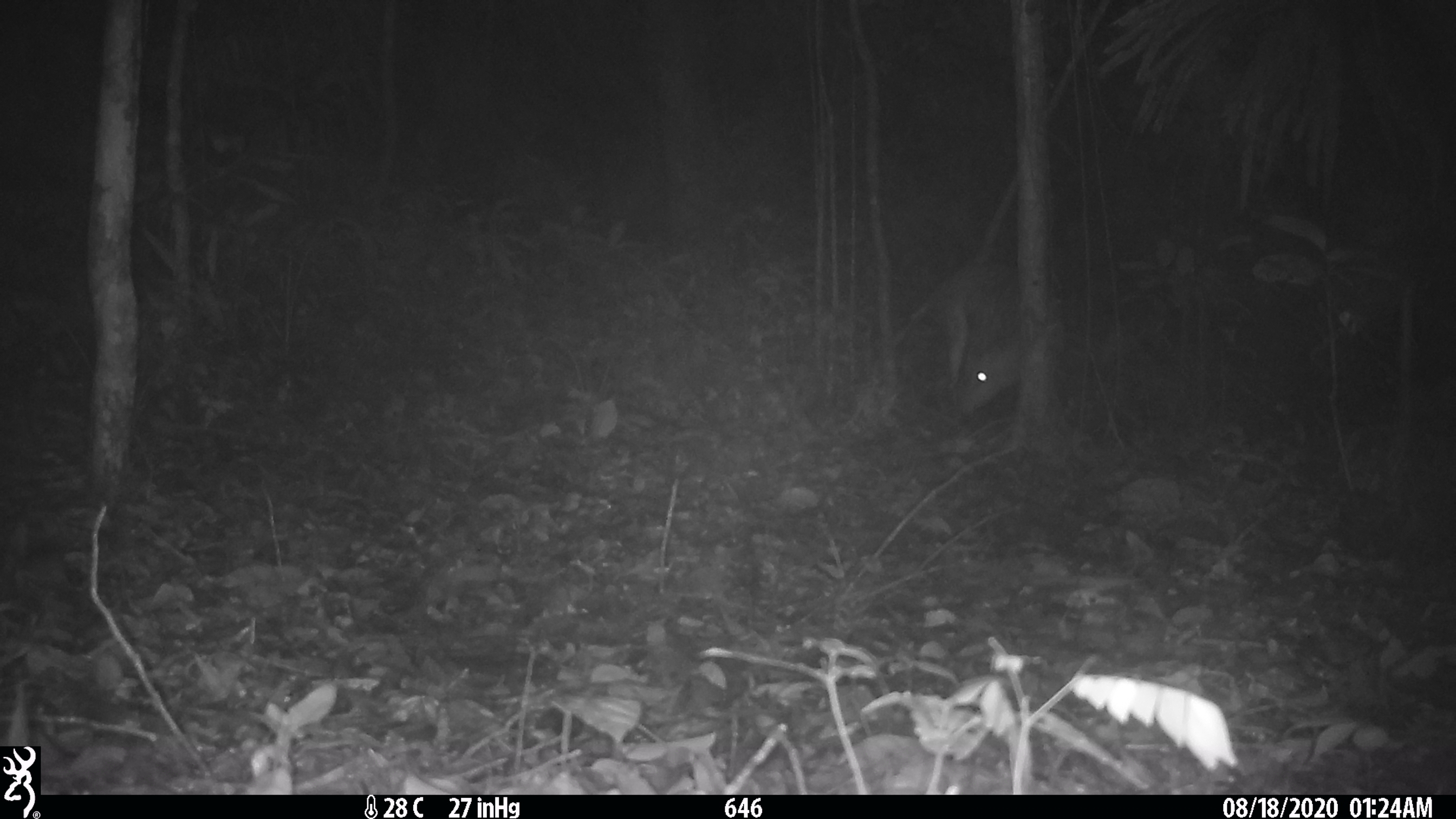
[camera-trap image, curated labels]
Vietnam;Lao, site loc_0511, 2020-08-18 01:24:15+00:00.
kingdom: Animalia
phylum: Chordata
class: Mammalia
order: Artiodactyla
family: Cervidae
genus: Muntiacus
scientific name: Muntiacus vuquangensis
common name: large-antlered muntjac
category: large antlered muntjac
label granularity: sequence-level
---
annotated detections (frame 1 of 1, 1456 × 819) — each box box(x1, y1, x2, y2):
large antlered muntjac: box(929, 253, 1063, 416)